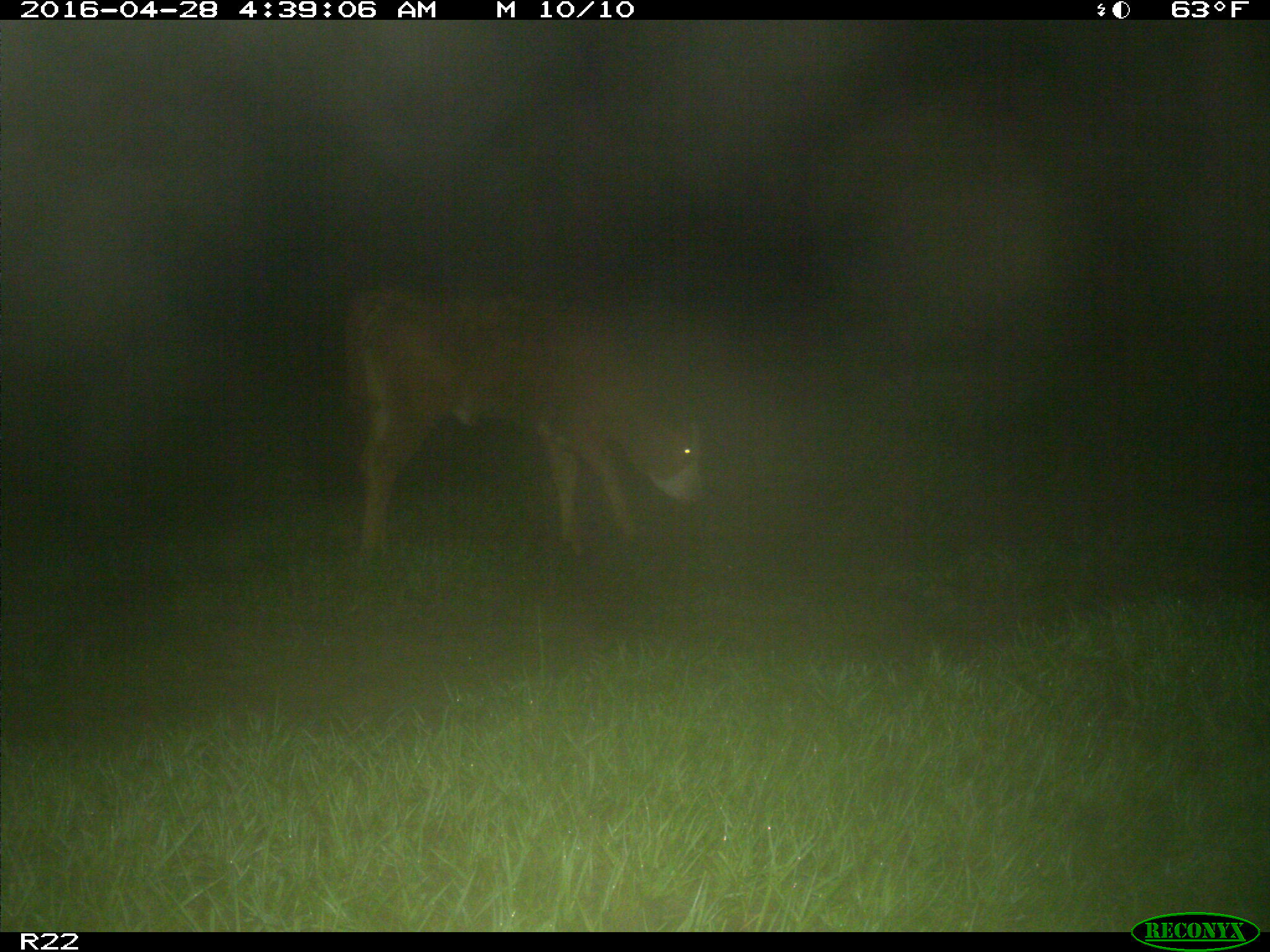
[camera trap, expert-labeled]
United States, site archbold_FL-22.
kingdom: Animalia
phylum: Chordata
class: Mammalia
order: Artiodactyla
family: Bovidae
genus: Bos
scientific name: Bos taurus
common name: domestic cow